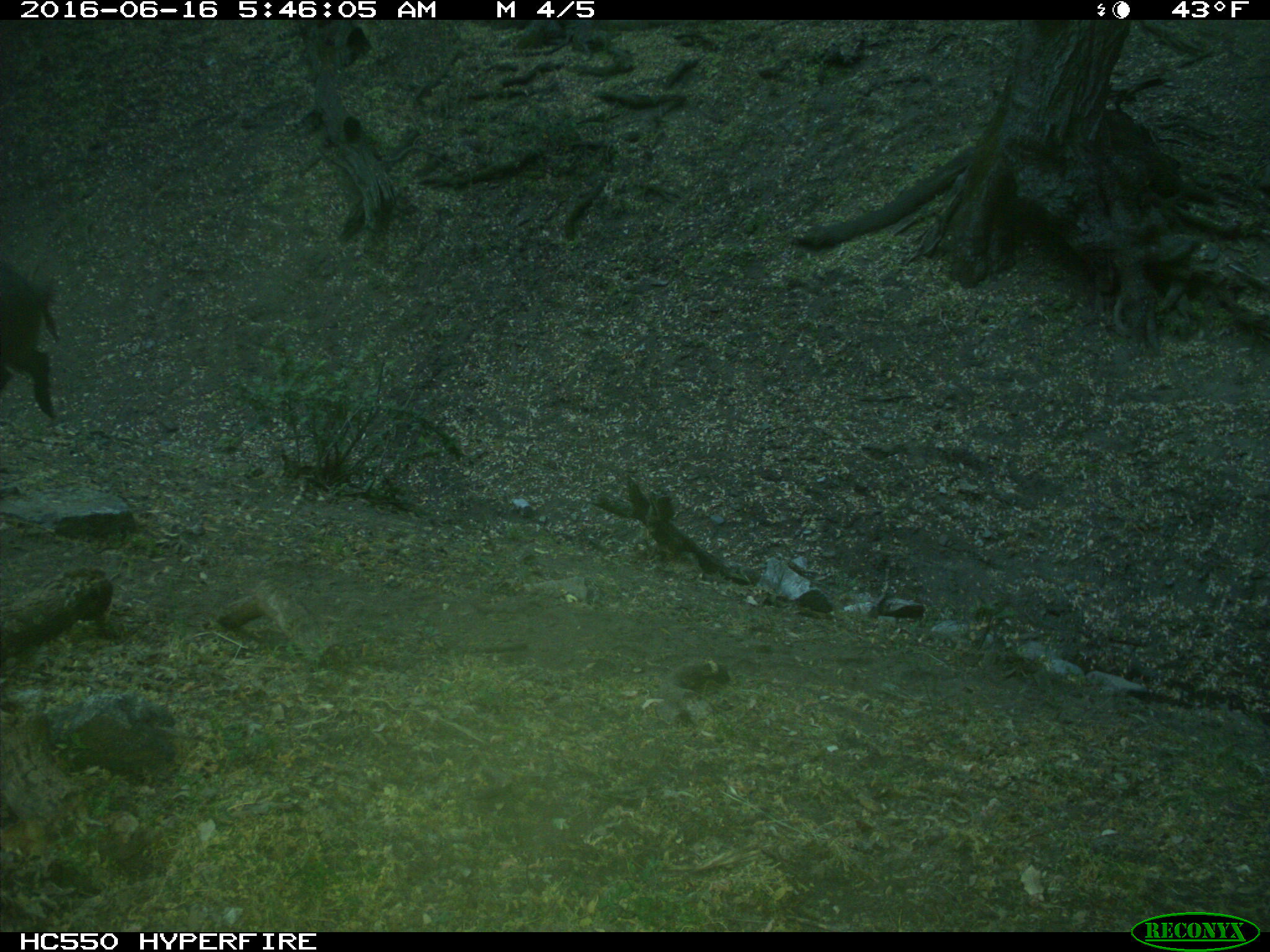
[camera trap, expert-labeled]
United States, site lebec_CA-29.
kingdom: Animalia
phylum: Chordata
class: Mammalia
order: Artiodactyla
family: Suidae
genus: Sus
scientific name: Sus scrofa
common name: wild boar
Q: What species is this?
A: Sus scrofa (wild boar).